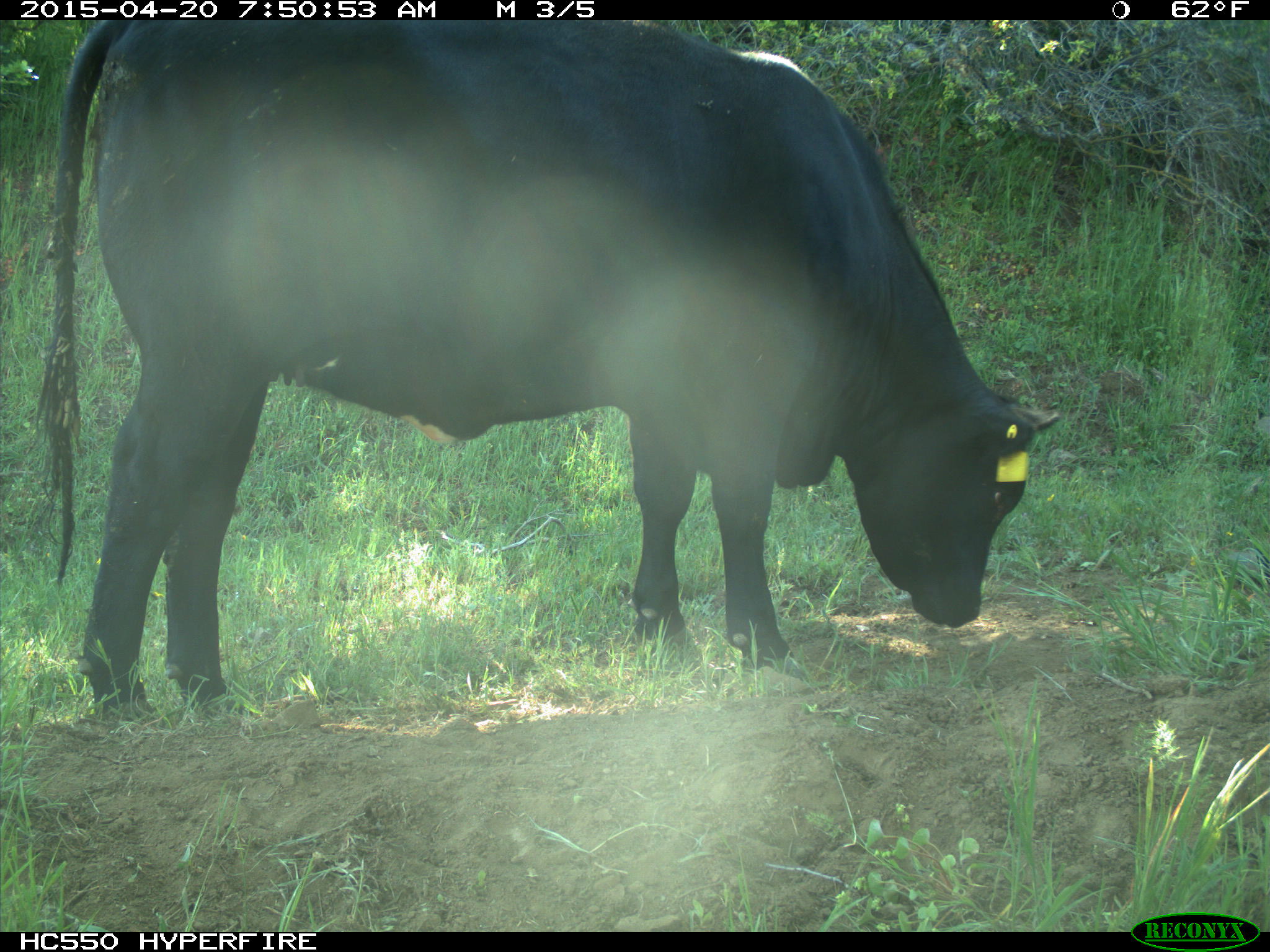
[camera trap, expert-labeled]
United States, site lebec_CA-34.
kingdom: Animalia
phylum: Chordata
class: Mammalia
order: Artiodactyla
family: Bovidae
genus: Bos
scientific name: Bos taurus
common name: domestic cow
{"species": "Bos taurus (domestic cow)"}